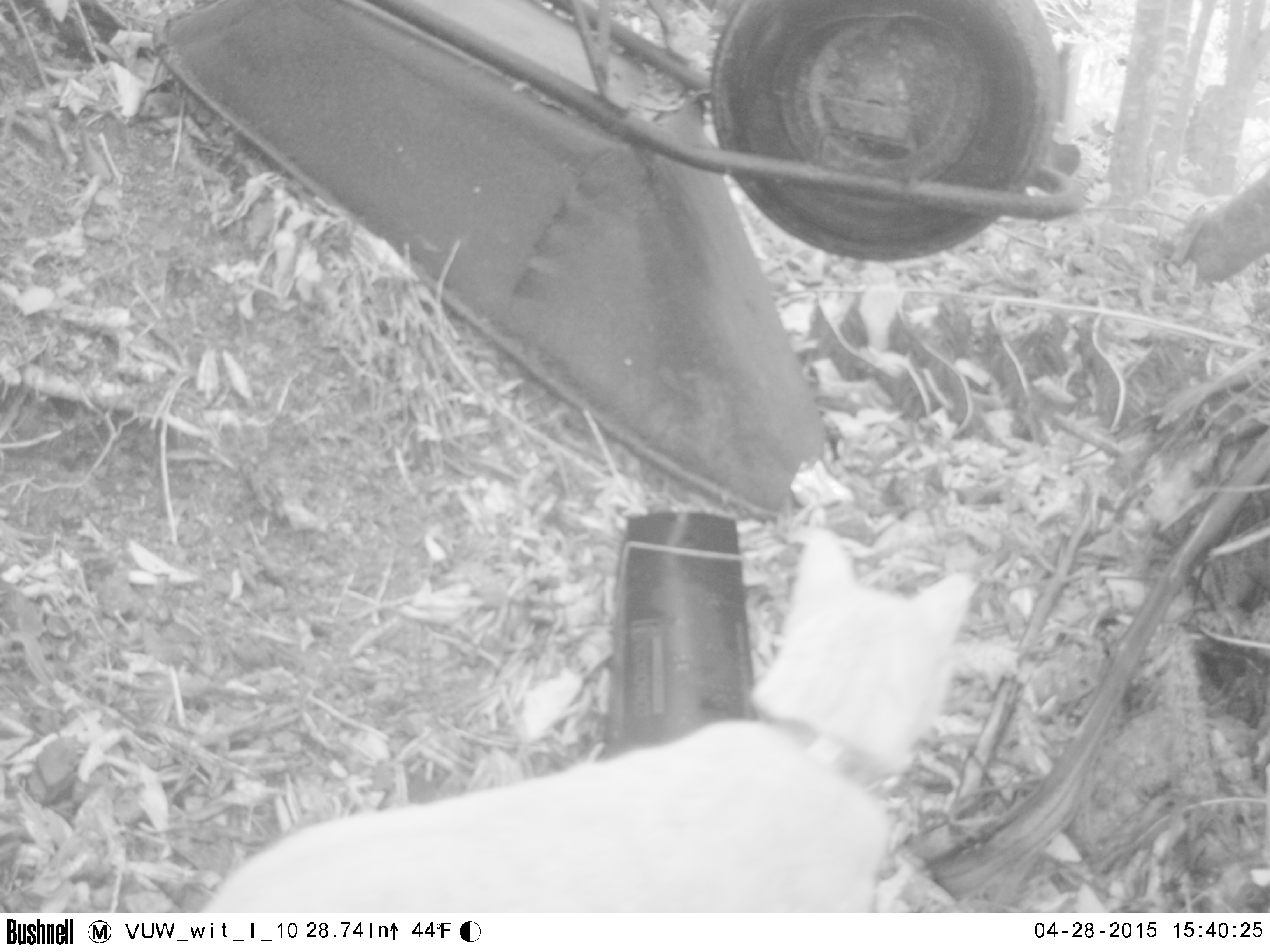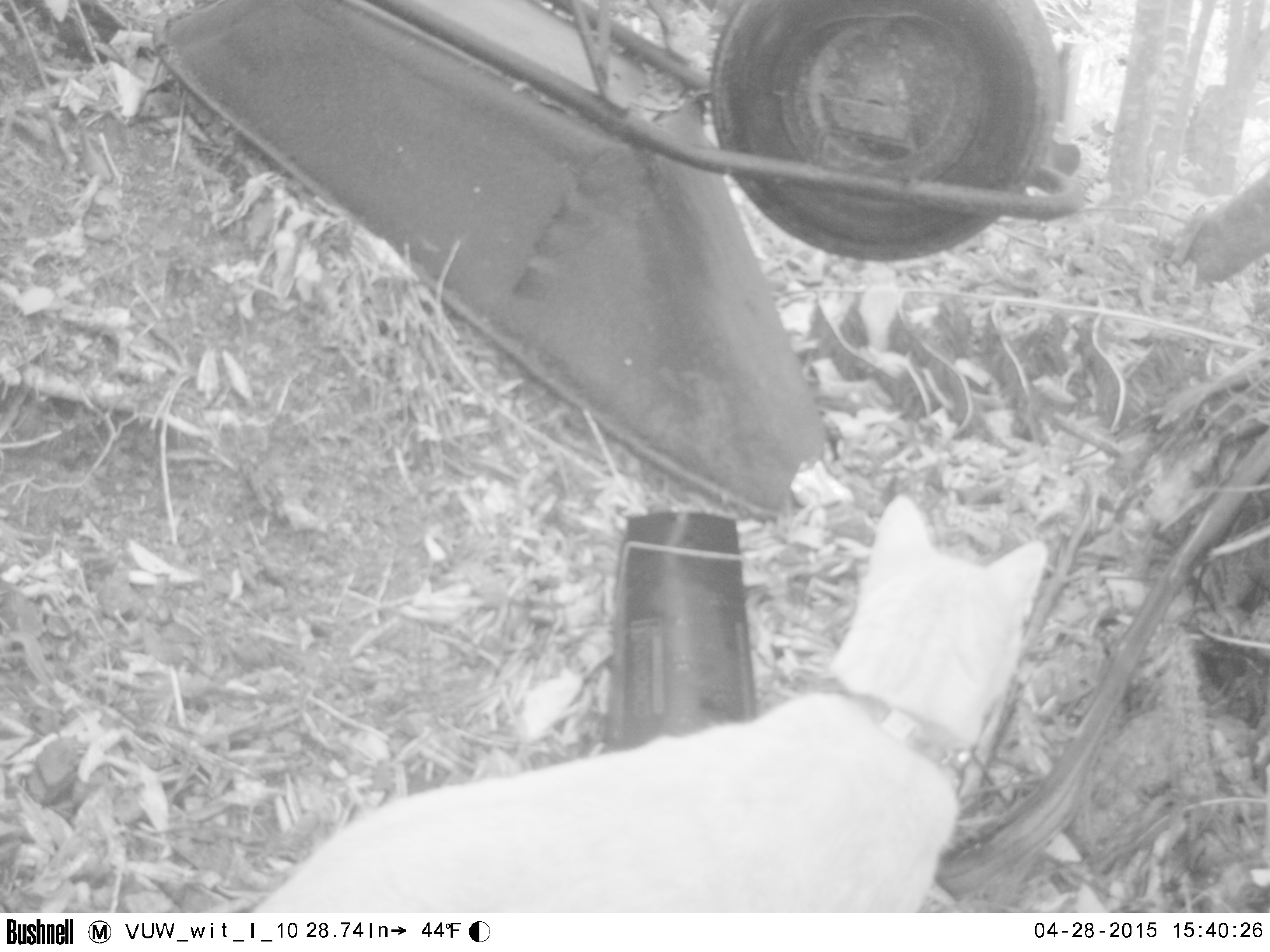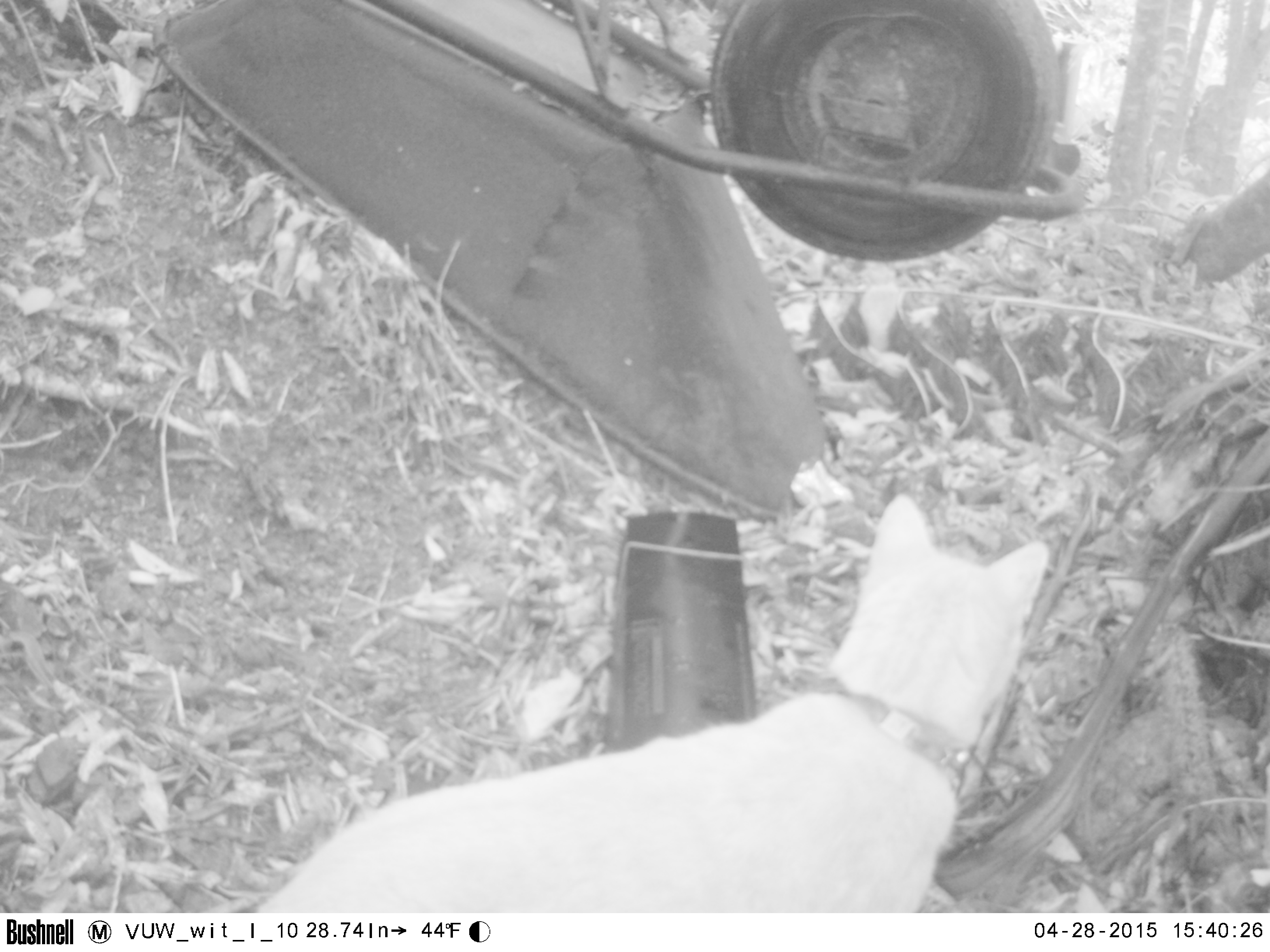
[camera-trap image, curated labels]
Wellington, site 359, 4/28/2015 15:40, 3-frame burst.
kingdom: Animalia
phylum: Chordata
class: Mammalia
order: Carnivora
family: Felidae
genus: Felis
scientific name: Felis catus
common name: cat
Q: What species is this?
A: Cat (Felis catus).